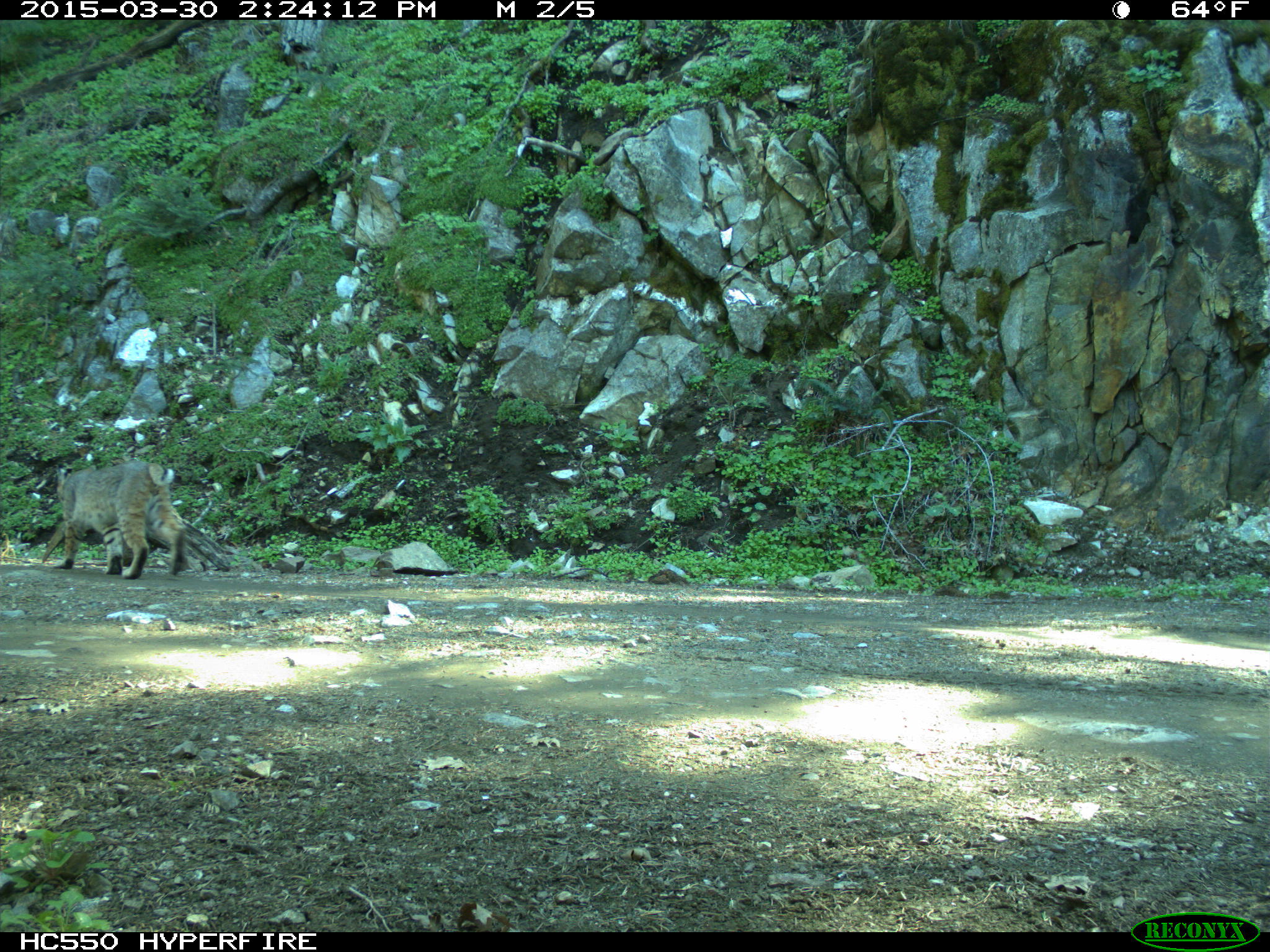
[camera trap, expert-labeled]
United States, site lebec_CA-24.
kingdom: Animalia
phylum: Chordata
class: Mammalia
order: Carnivora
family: Felidae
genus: Lynx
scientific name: Lynx rufus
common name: bobcat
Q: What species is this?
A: Lynx rufus (bobcat).